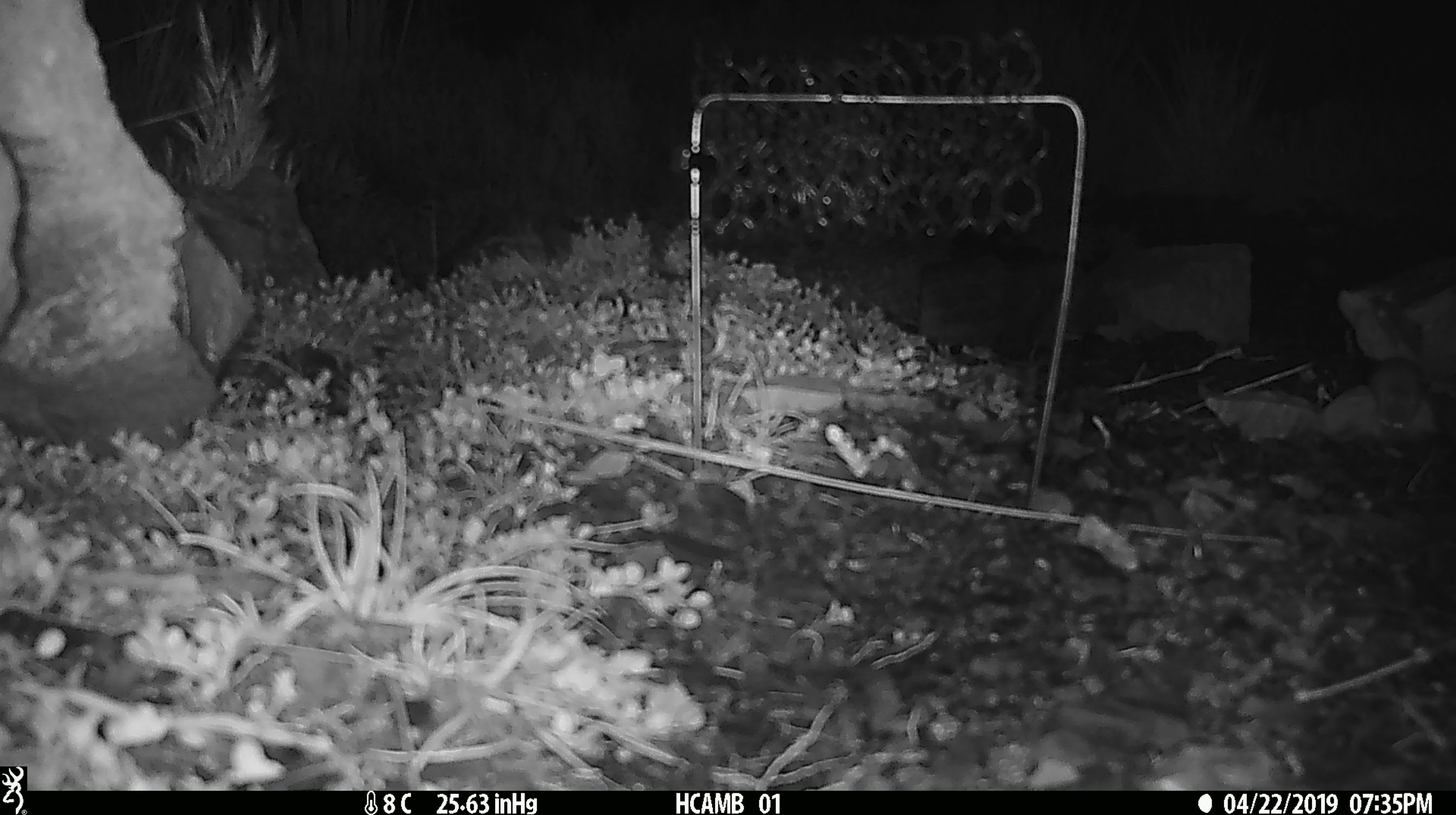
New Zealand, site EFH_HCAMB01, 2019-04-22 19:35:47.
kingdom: Animalia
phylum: Chordata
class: Mammalia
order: Rodentia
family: Muridae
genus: Mus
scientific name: Mus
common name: mouse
Mouse (Mus).